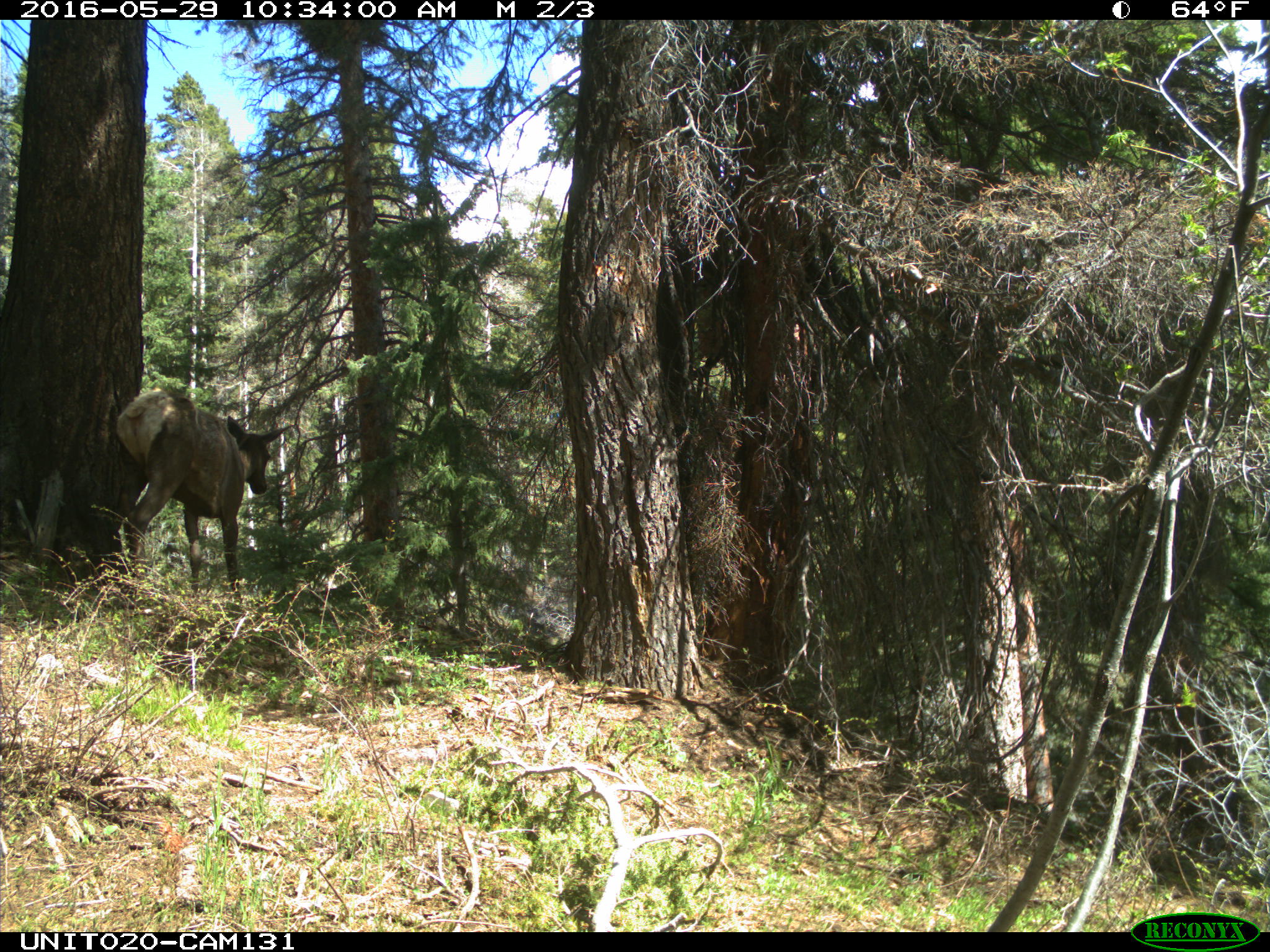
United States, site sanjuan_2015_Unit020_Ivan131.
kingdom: Animalia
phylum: Chordata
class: Mammalia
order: Artiodactyla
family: Cervidae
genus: Cervus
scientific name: Cervus elaphus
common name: red deer